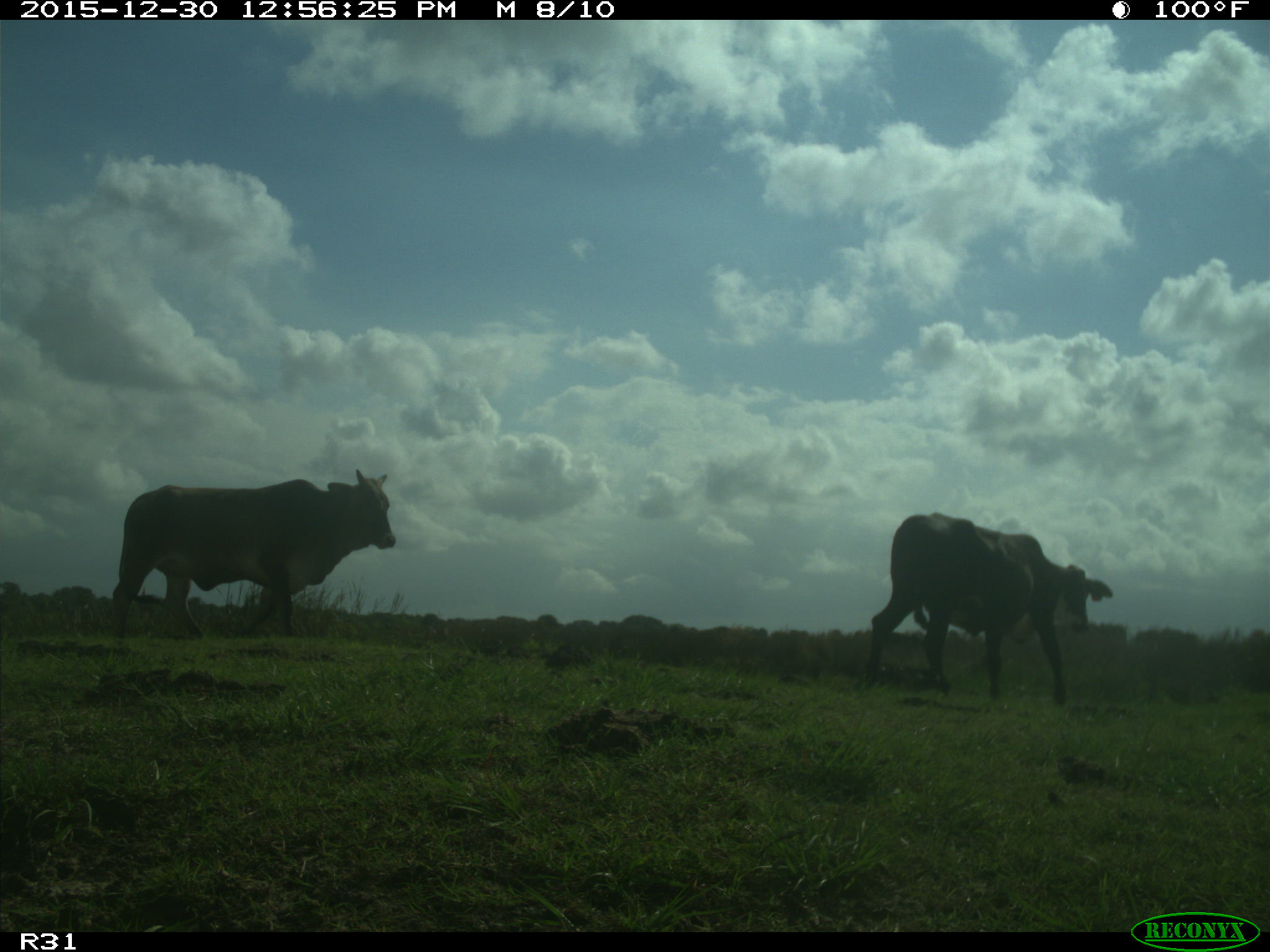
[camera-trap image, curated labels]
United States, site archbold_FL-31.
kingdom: Animalia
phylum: Chordata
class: Mammalia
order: Artiodactyla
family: Bovidae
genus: Bos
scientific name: Bos taurus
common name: domestic cow